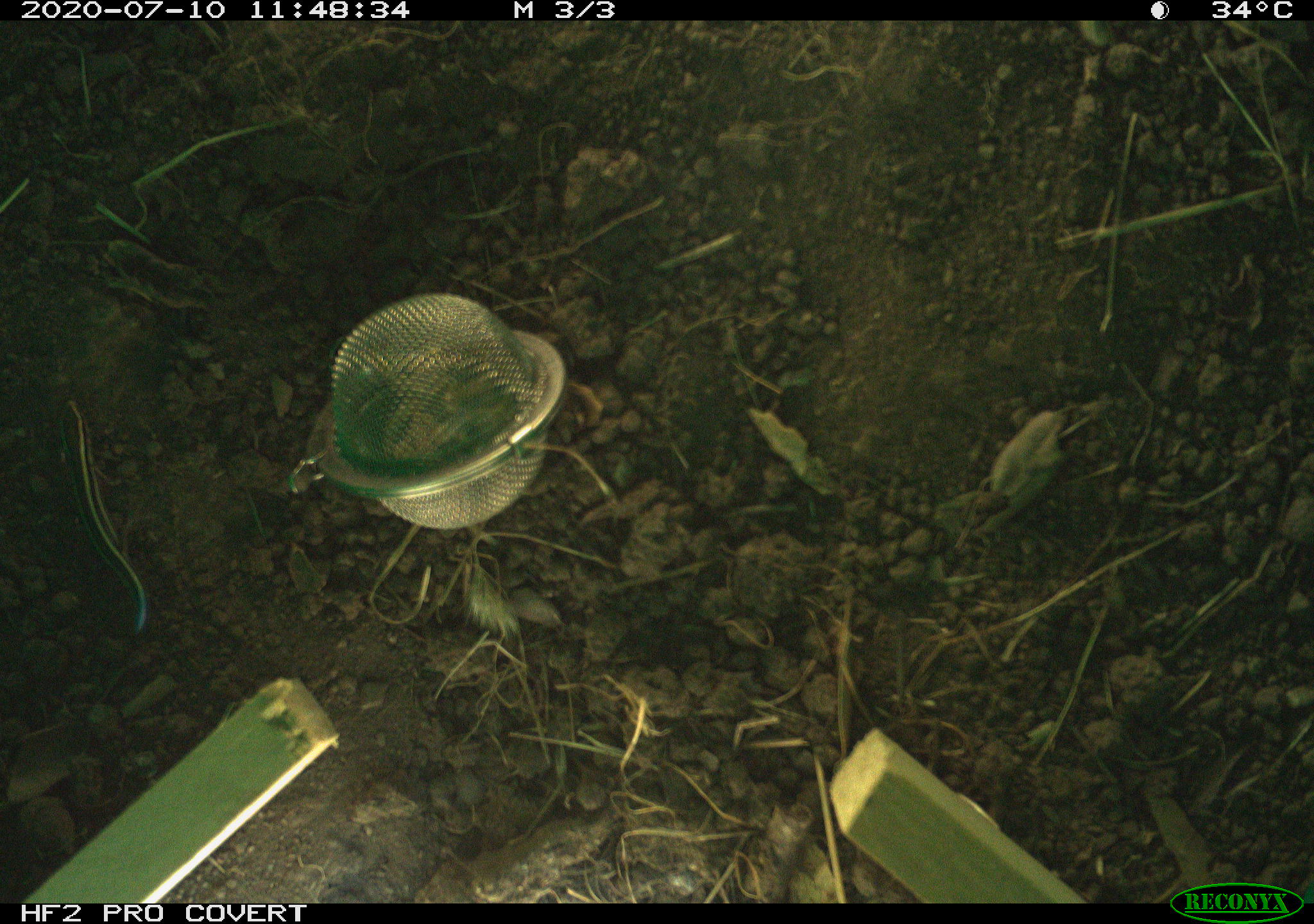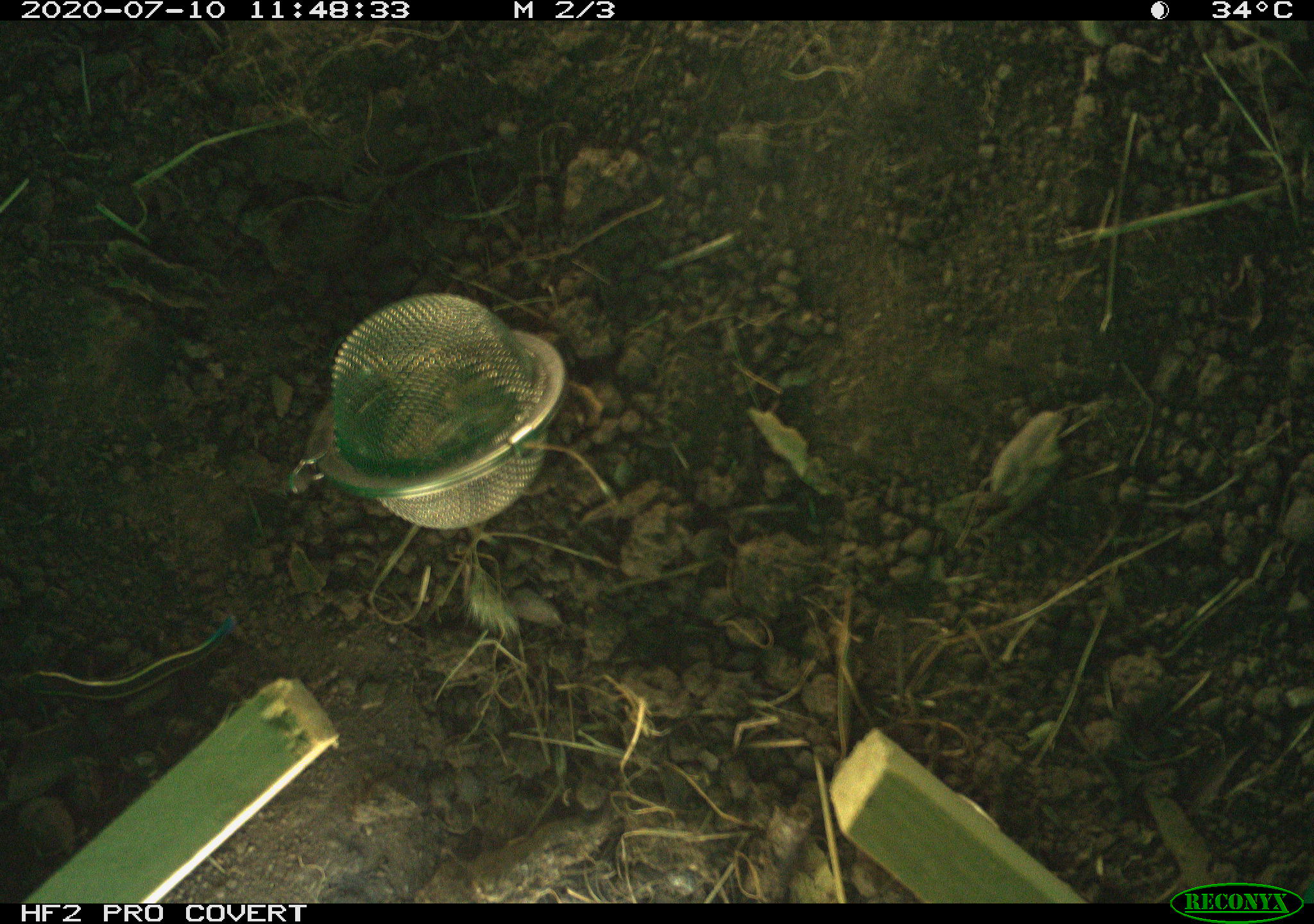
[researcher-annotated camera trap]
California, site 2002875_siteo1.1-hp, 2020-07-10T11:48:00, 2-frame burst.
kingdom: Animalia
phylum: Chordata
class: Reptilia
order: Squamata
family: Scincidae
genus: Plestiodon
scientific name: Plestiodon skiltonianus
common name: western skink